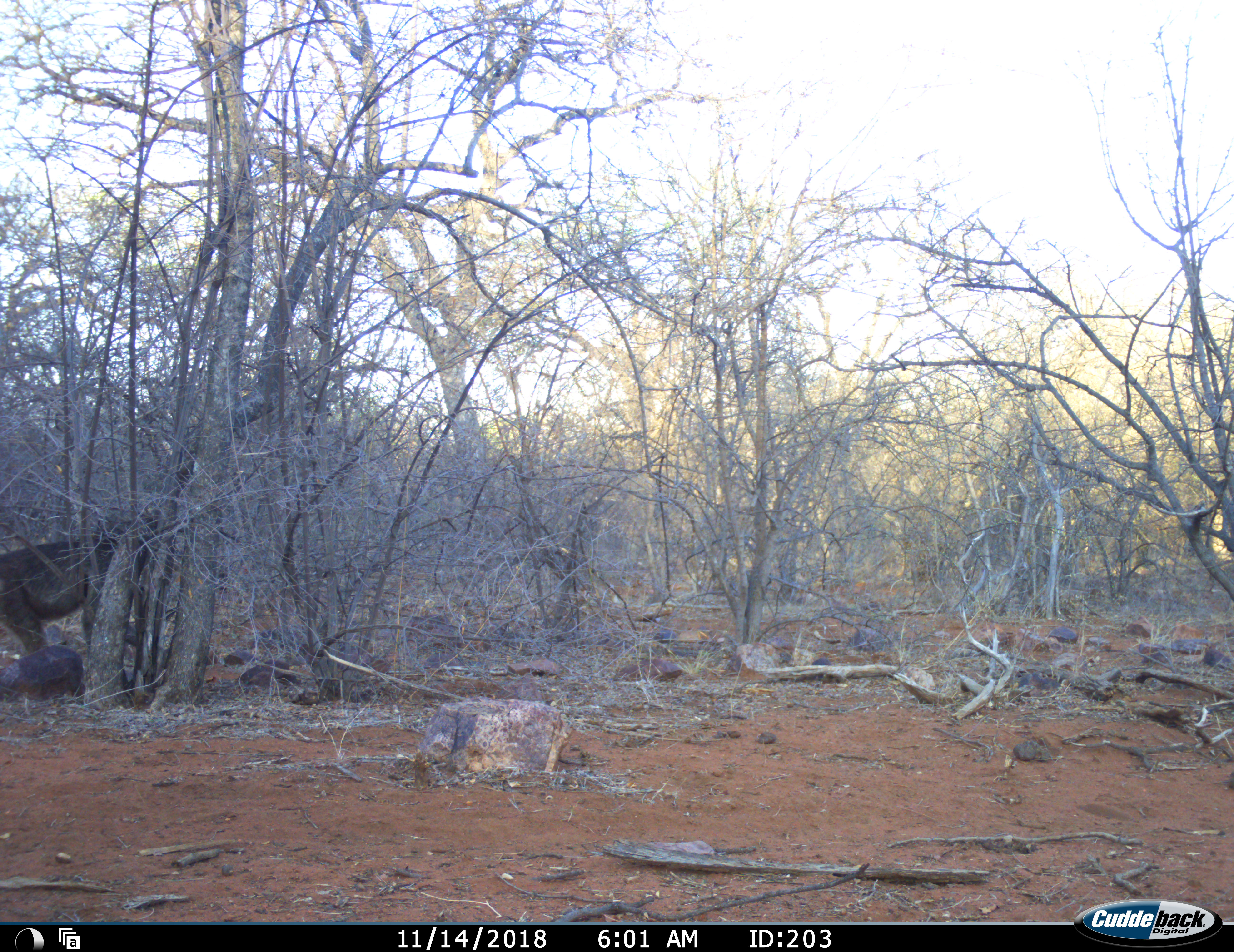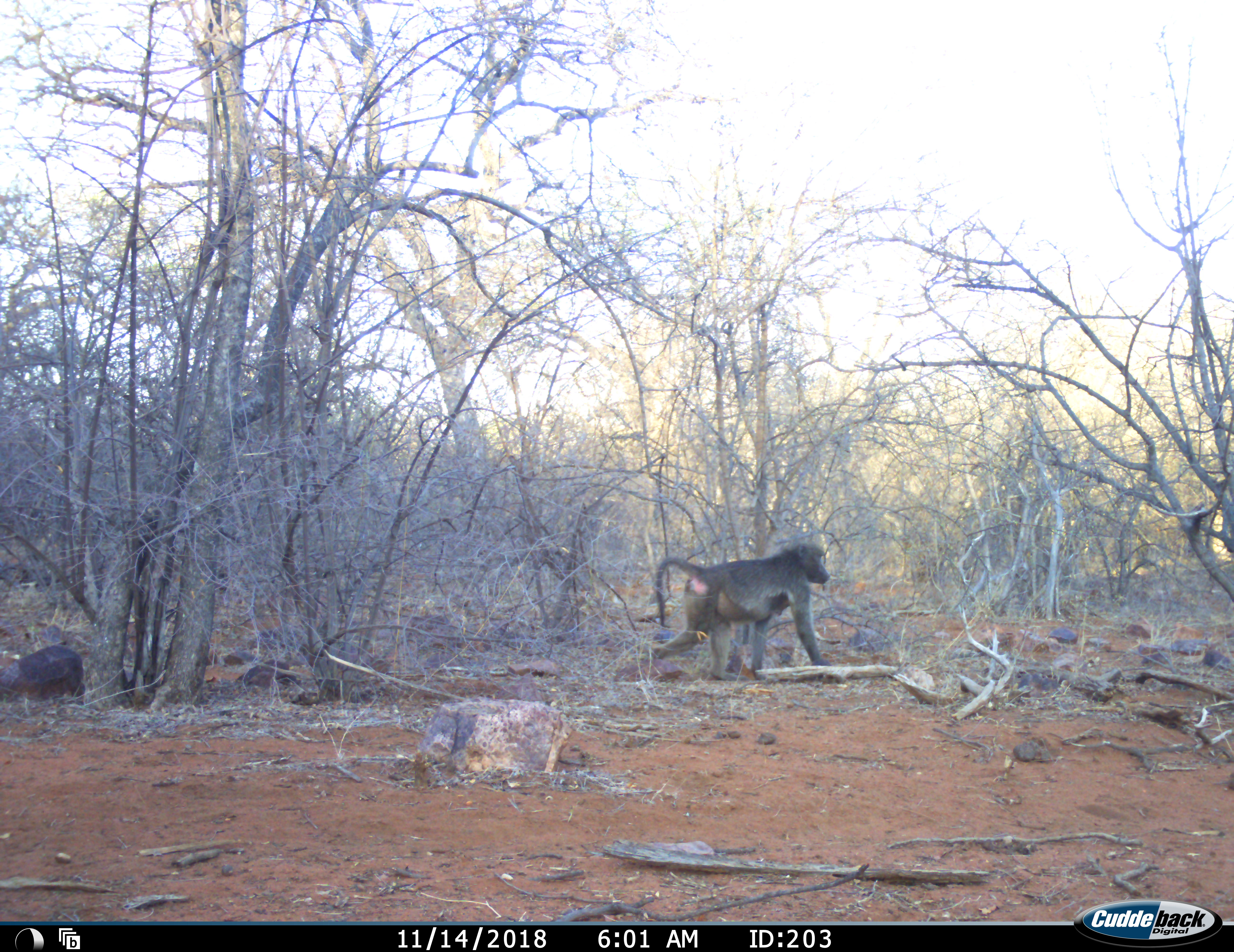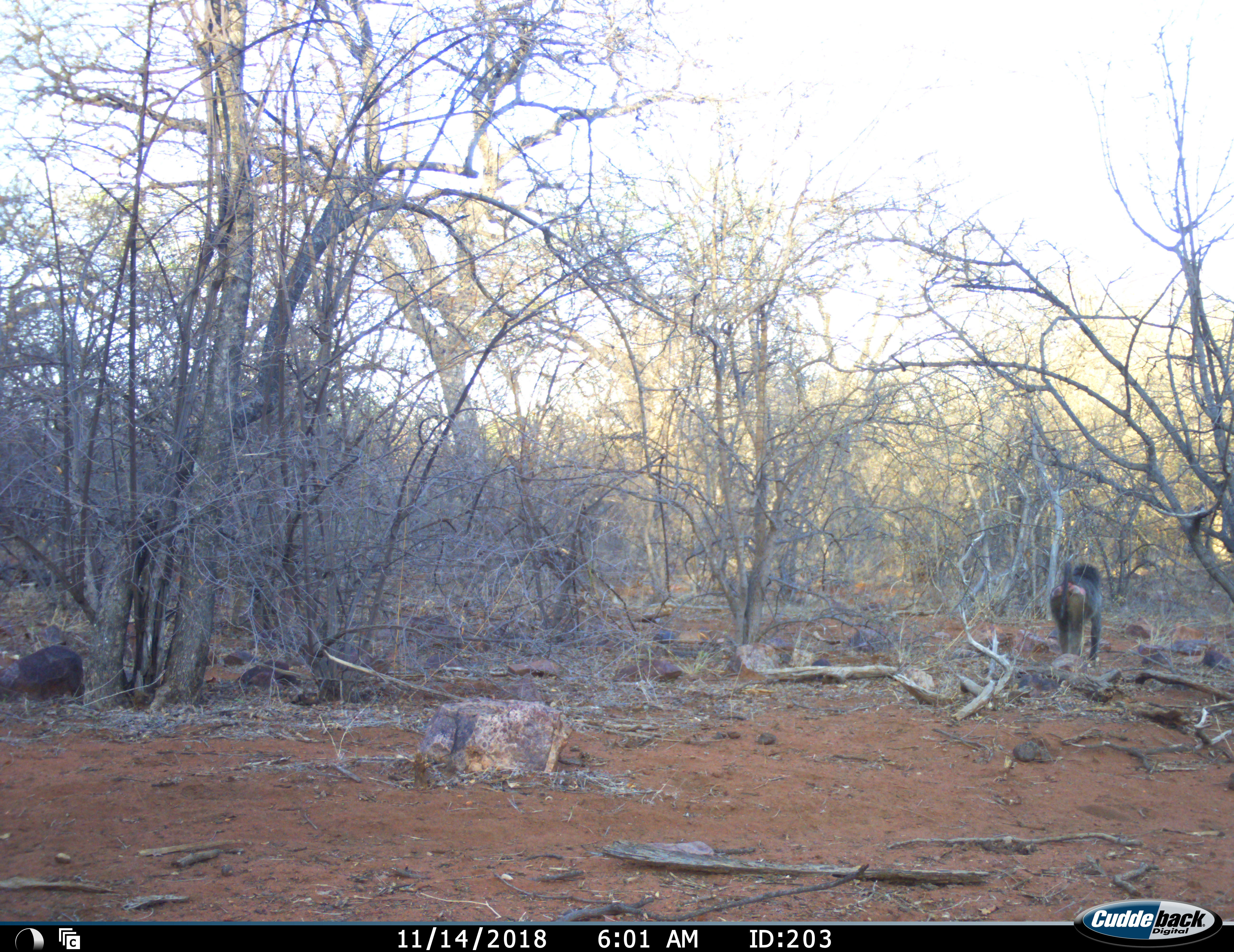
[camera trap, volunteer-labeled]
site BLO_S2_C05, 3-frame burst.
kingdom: Animalia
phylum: Chordata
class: Mammalia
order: Primates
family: Cercopithecidae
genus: Papio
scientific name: Papio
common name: baboon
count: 1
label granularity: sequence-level